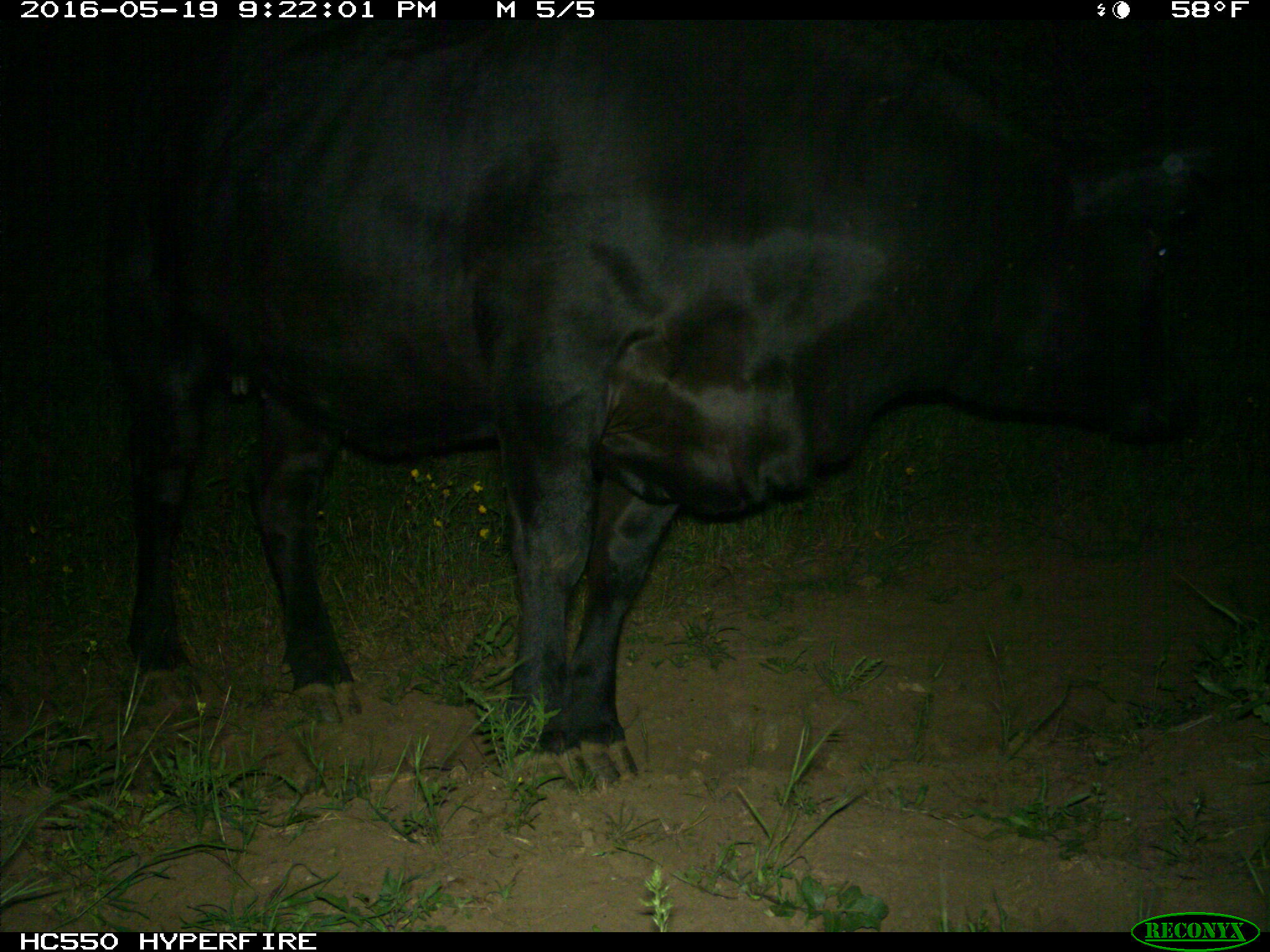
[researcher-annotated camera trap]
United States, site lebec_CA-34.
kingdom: Animalia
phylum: Chordata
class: Mammalia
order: Artiodactyla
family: Bovidae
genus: Bos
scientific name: Bos taurus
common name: domestic cow